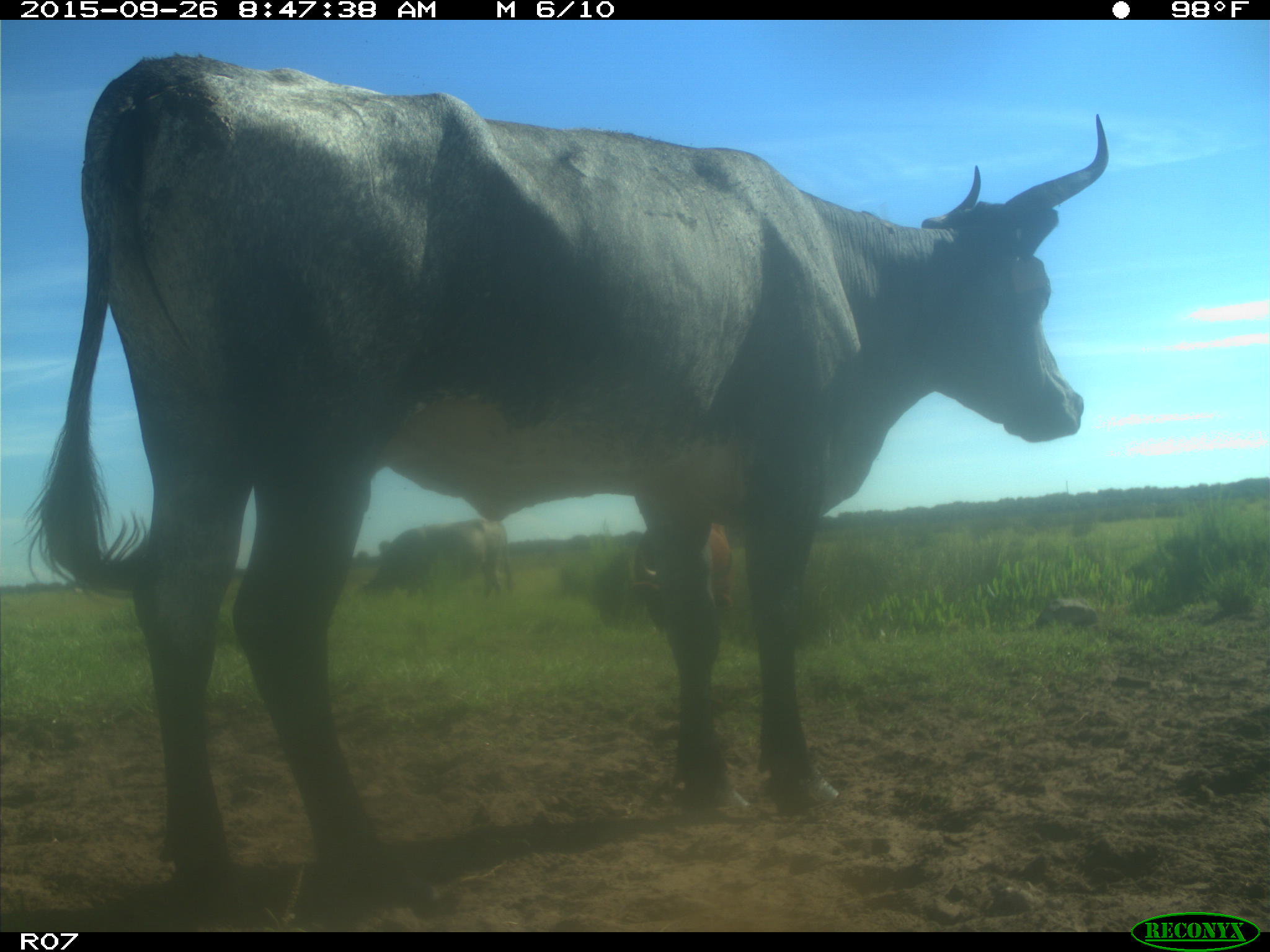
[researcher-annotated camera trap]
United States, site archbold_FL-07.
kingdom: Animalia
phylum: Chordata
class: Mammalia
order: Artiodactyla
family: Bovidae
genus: Bos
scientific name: Bos taurus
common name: domestic cow